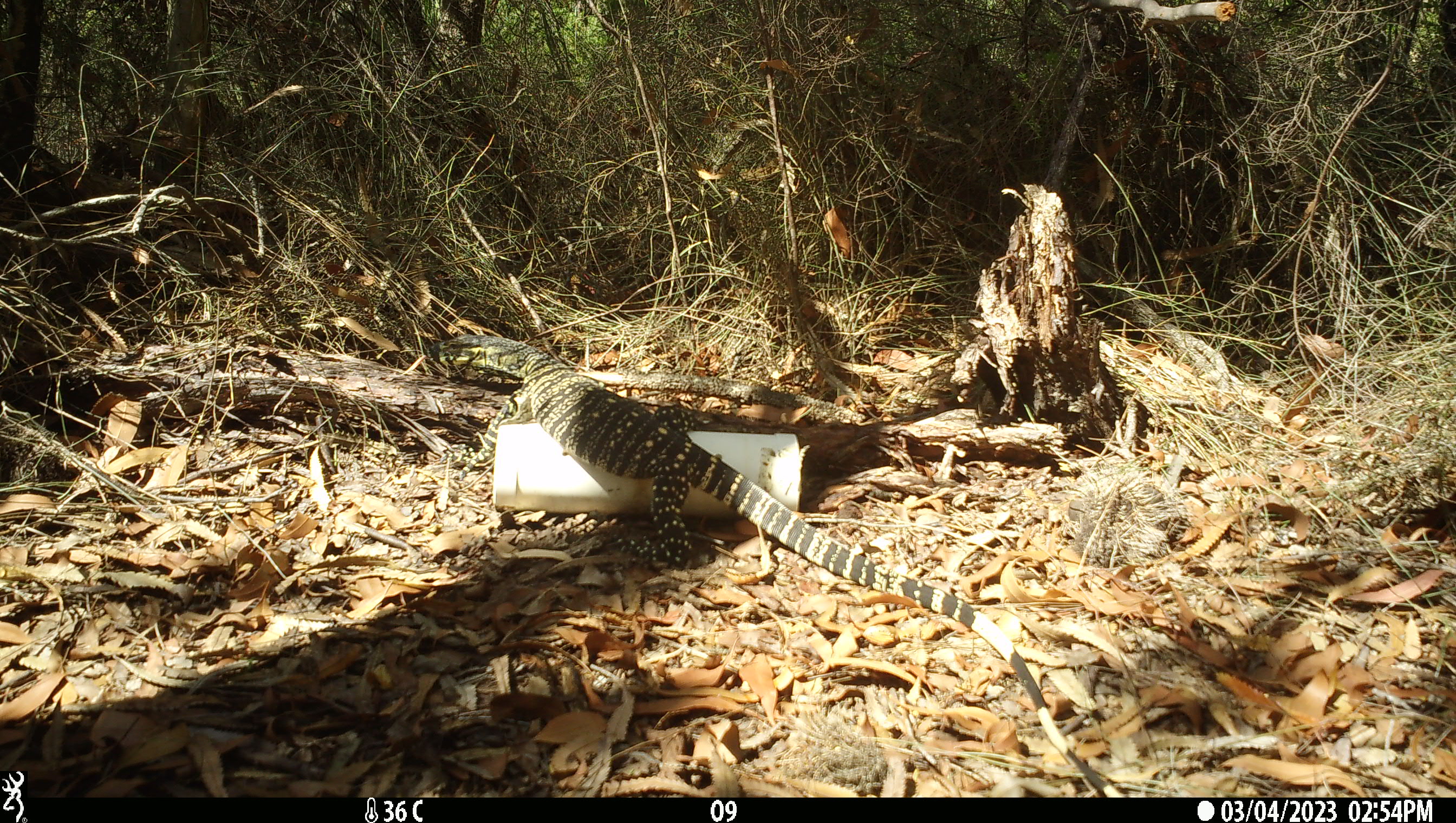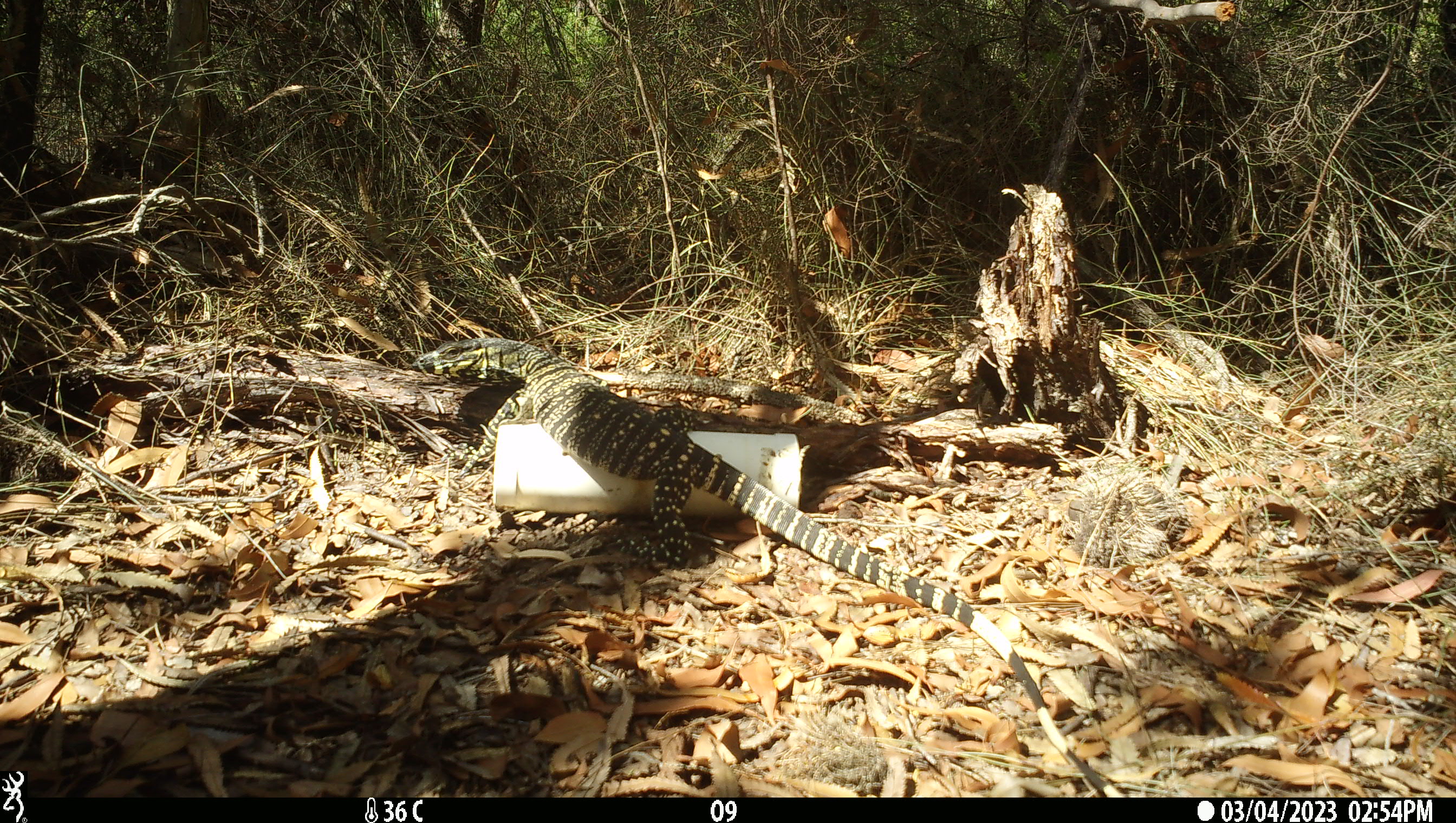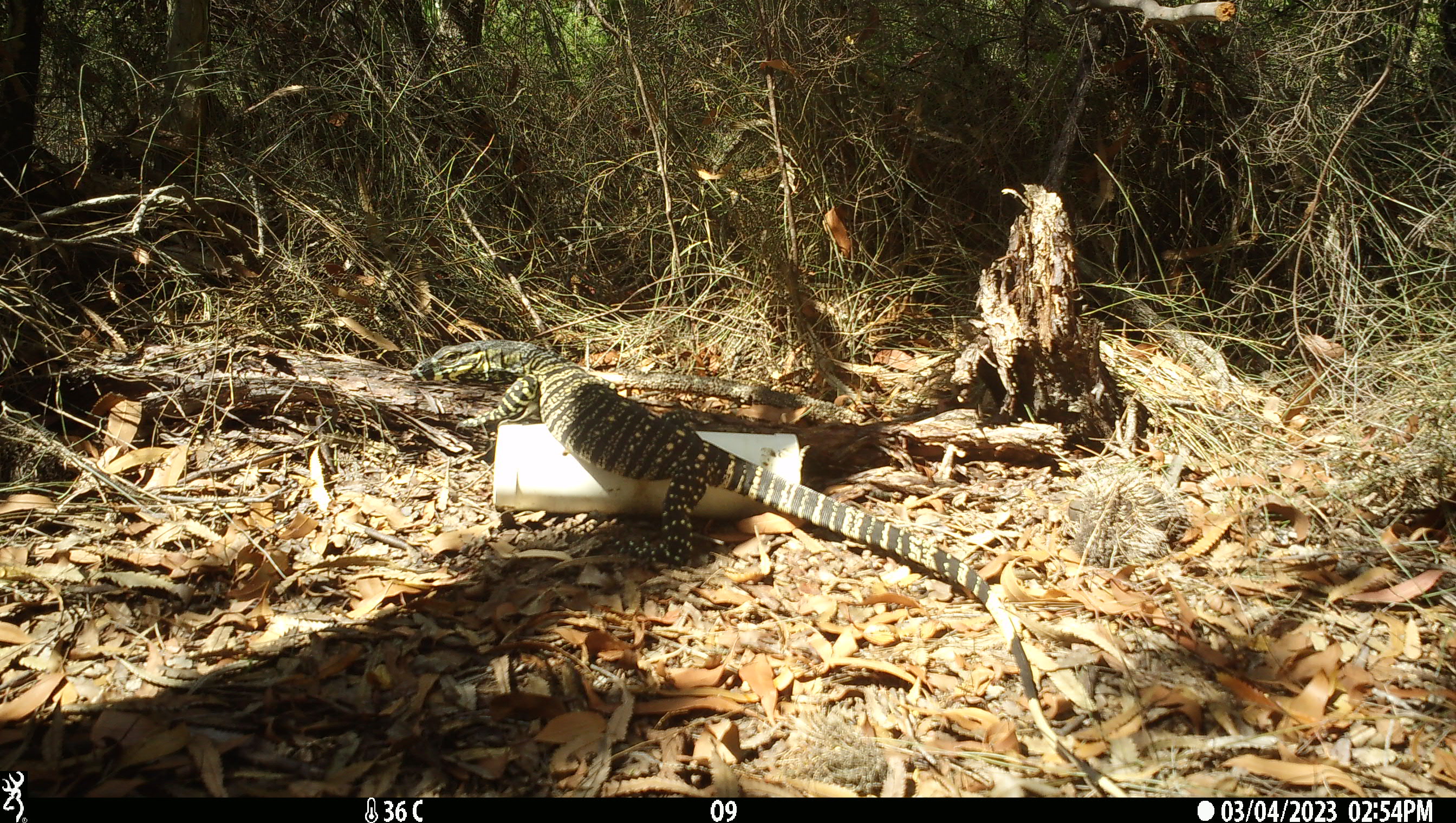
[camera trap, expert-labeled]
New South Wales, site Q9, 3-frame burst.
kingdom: Animalia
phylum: Chordata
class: Reptilia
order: Squamata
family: Varanidae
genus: Varanus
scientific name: Varanus varius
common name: lace monitor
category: goanna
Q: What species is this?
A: Goanna (lace monitor) (Varanus varius).